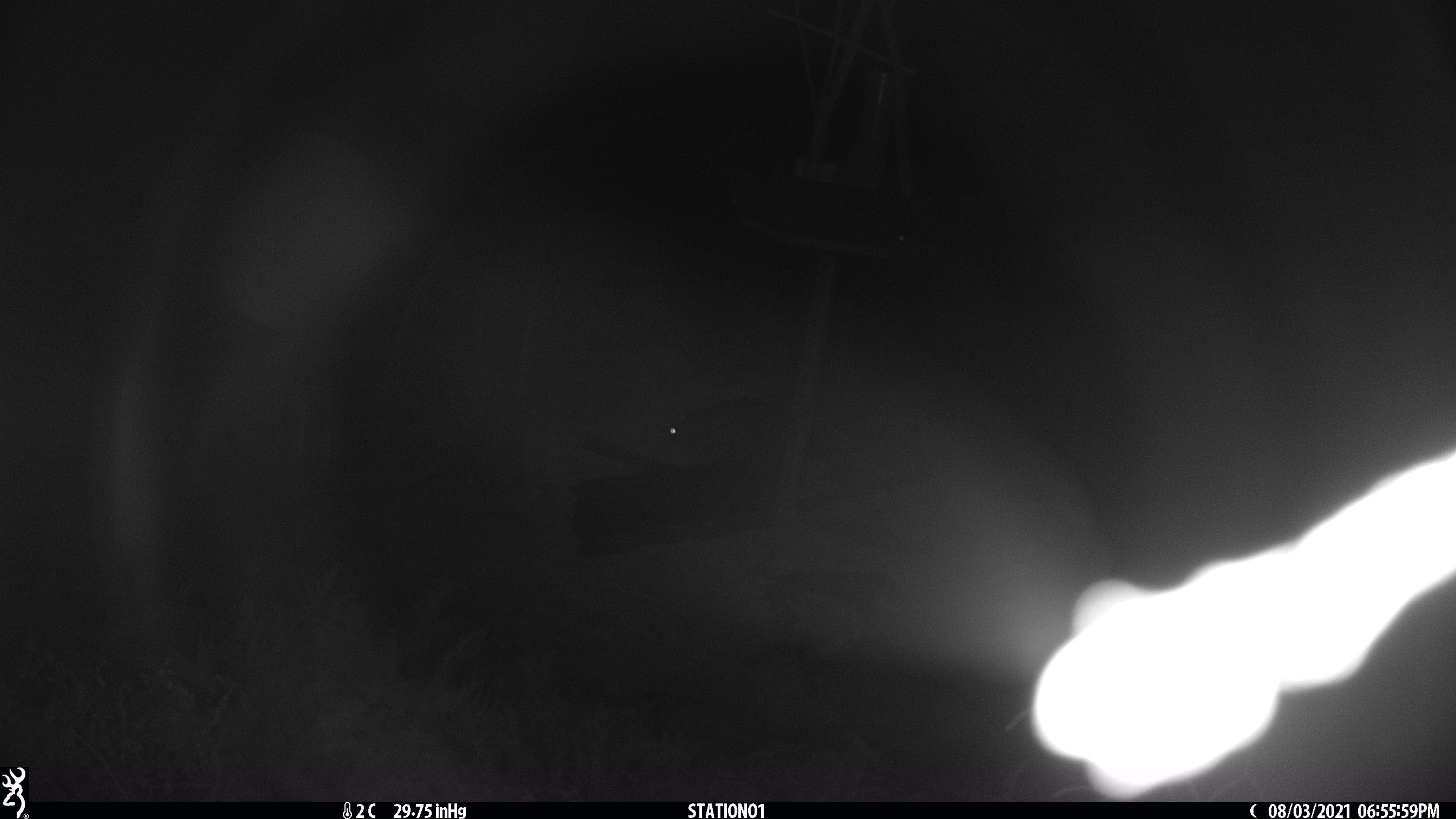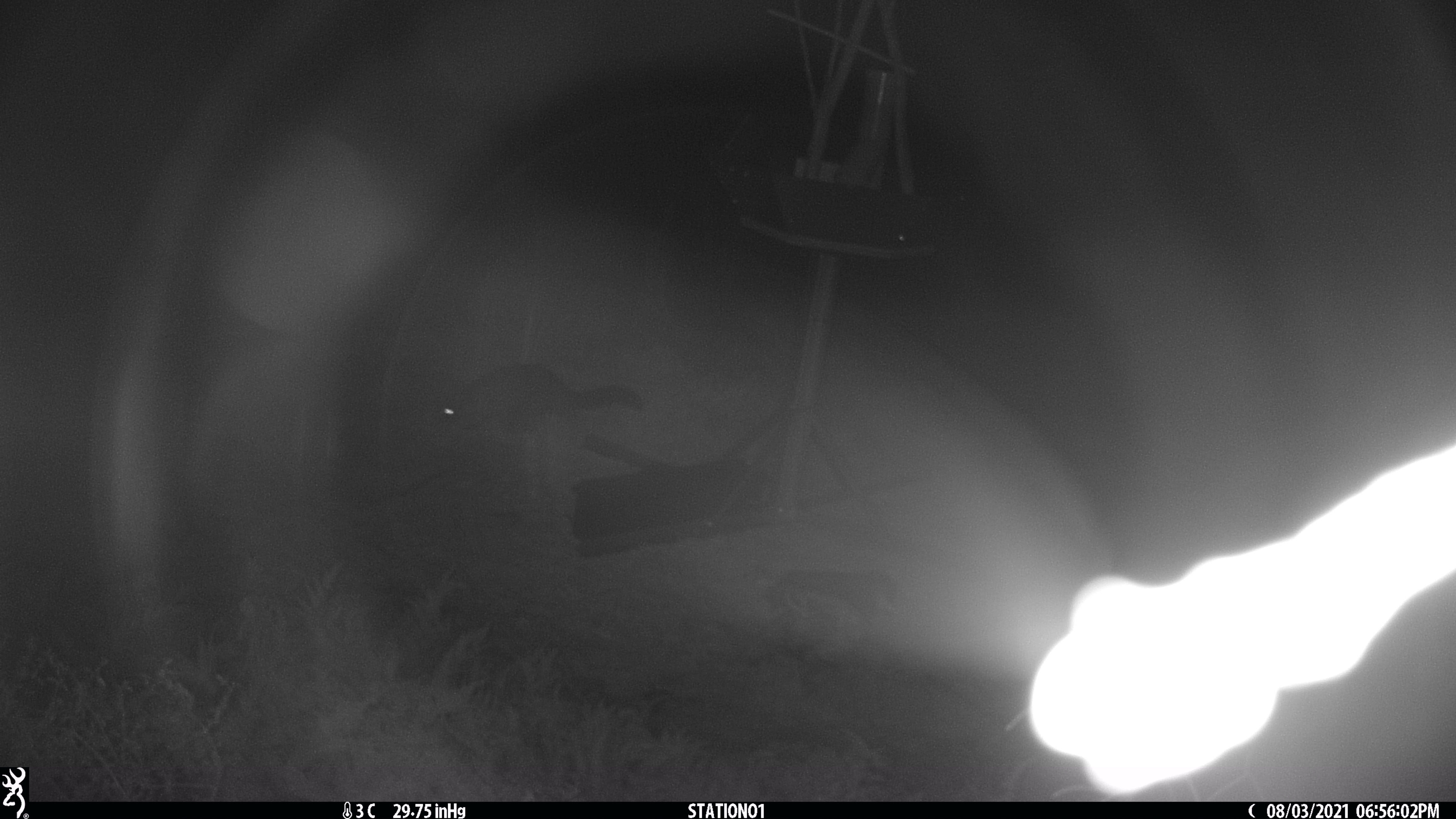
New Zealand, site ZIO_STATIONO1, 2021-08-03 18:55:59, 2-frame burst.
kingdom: Animalia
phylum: Chordata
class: Mammalia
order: Diprotodontia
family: Phalangeridae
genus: Trichosurus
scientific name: Trichosurus vulpecula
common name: common brushtail possum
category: possum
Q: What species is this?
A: Possum (common brushtail possum) (Trichosurus vulpecula).